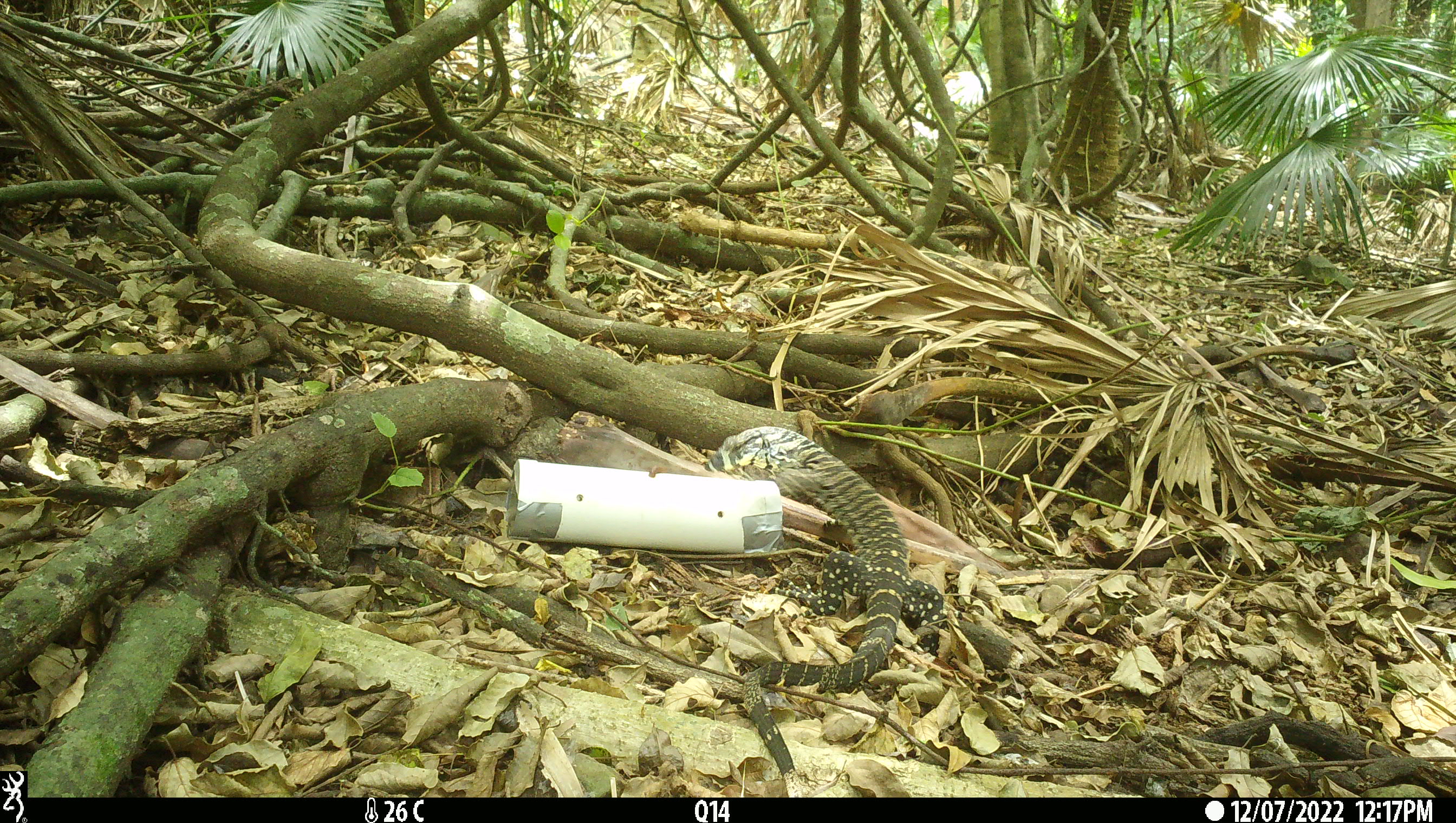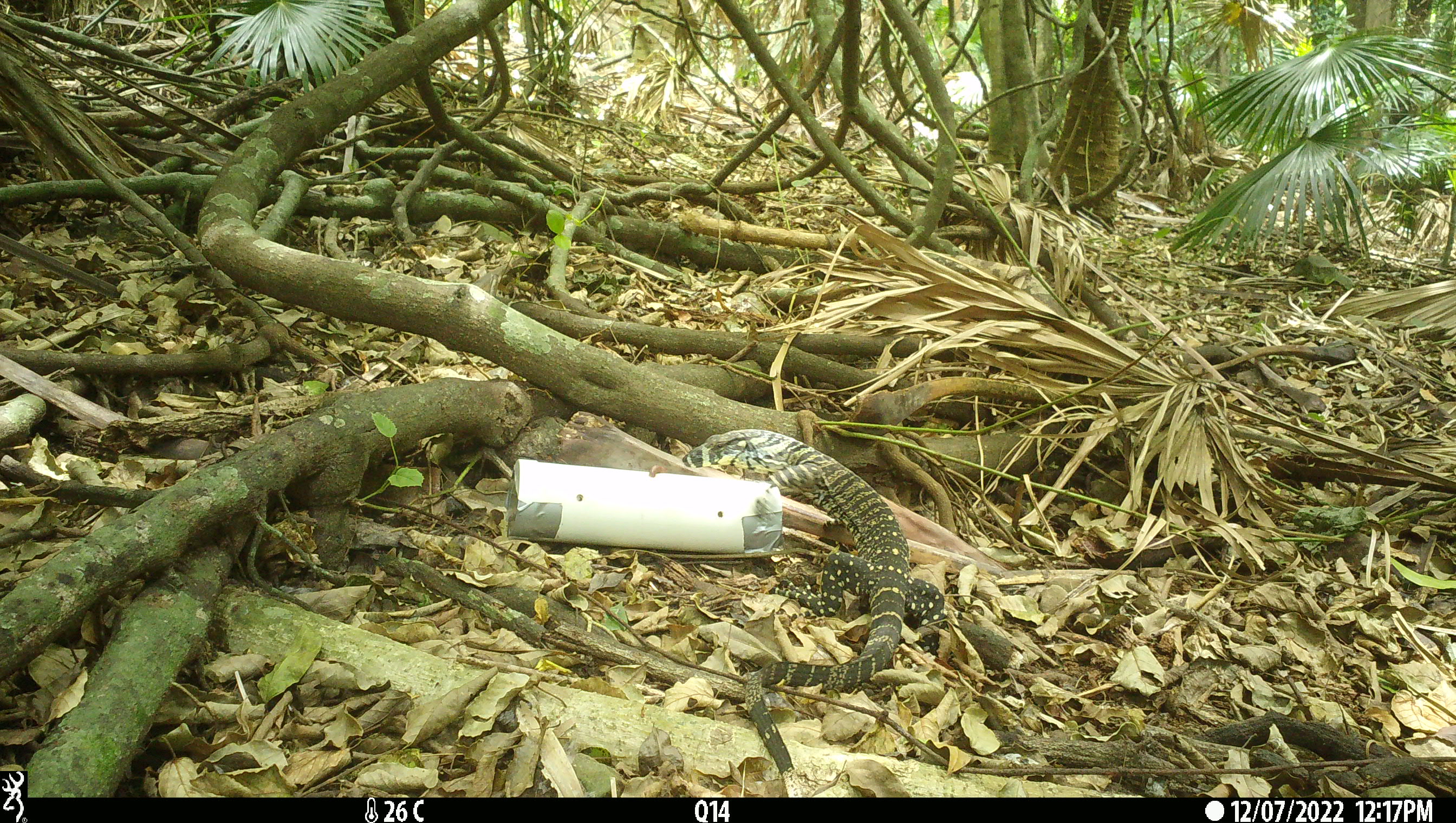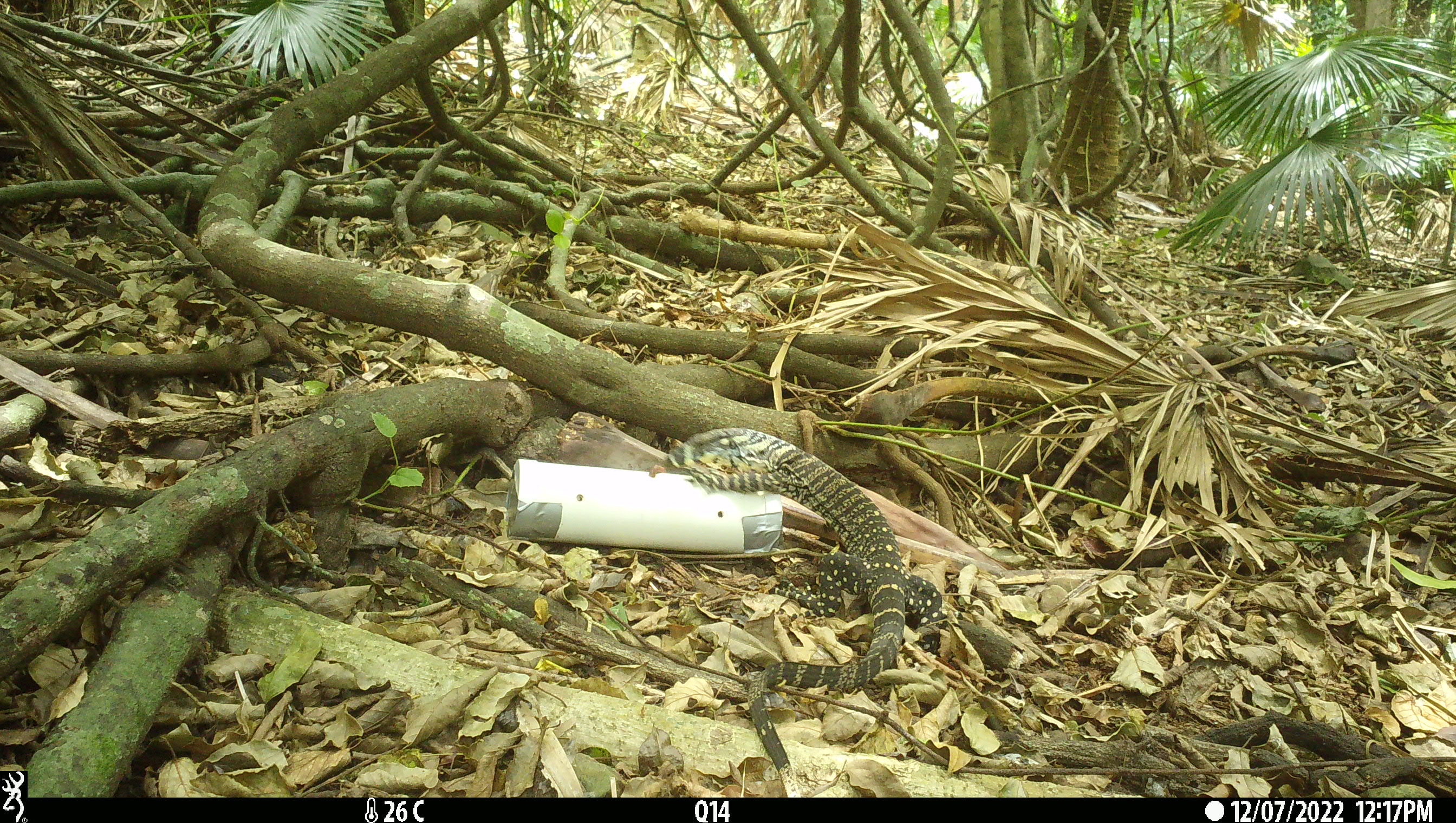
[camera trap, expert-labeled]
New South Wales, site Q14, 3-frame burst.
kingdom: Animalia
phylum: Chordata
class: Reptilia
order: Squamata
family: Varanidae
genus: Varanus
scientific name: Varanus varius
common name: lace monitor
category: goanna